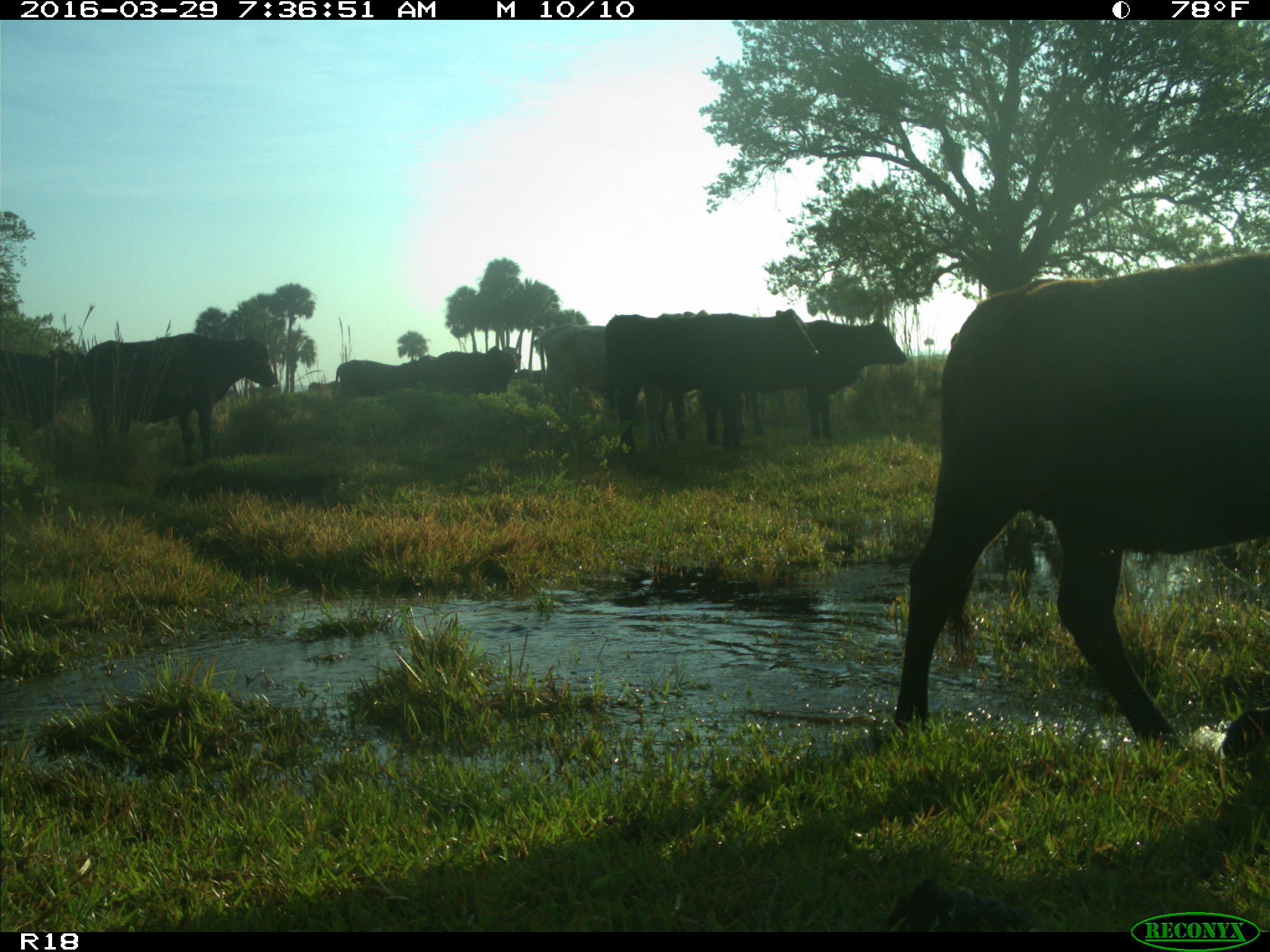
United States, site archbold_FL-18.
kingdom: Animalia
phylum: Chordata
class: Mammalia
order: Artiodactyla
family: Bovidae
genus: Bos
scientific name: Bos taurus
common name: domestic cow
Bos taurus (domestic cow).